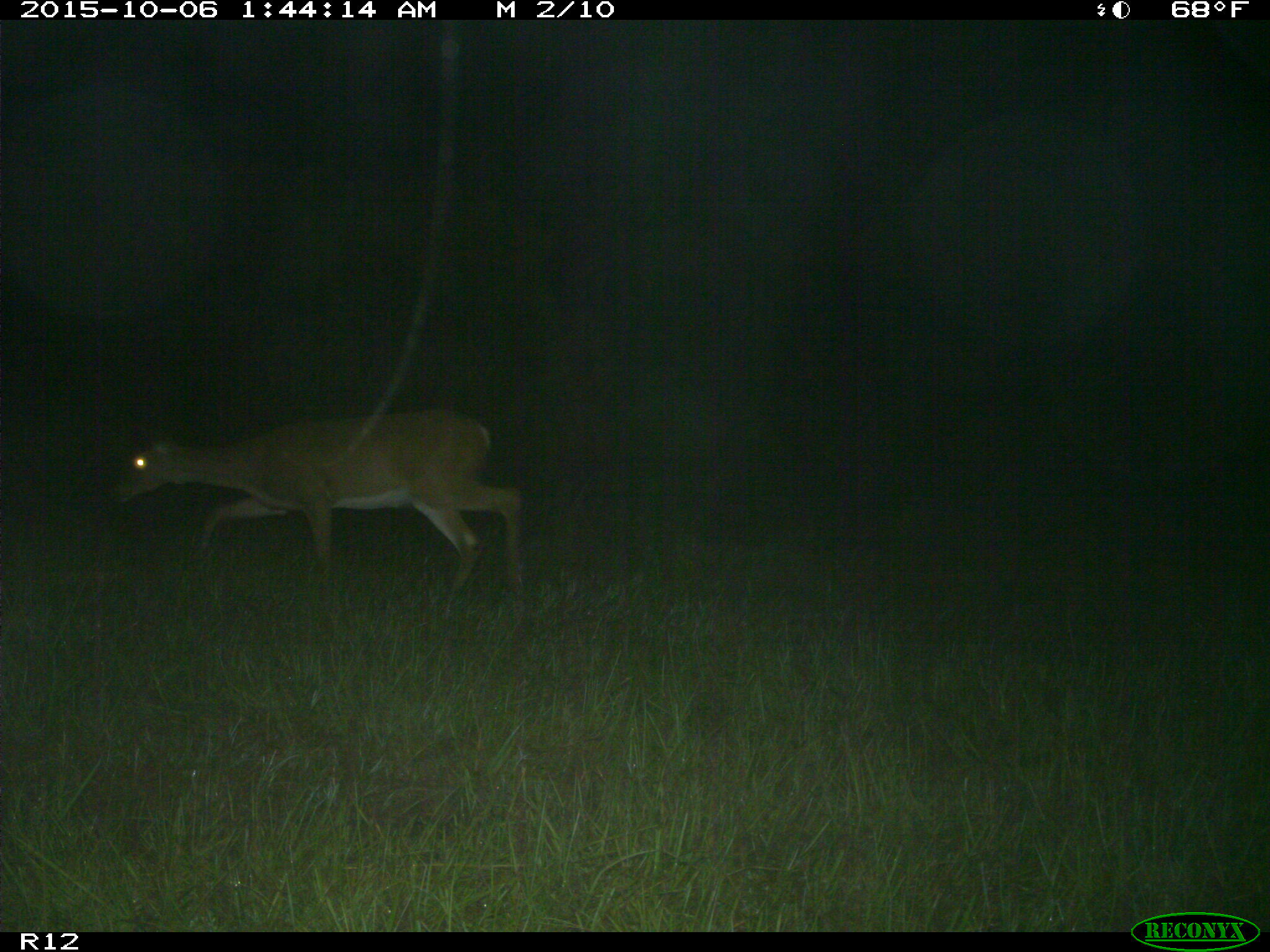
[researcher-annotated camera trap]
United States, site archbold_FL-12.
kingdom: Animalia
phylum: Chordata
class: Mammalia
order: Artiodactyla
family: Cervidae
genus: Odocoileus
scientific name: Odocoileus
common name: deer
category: unidentified deer